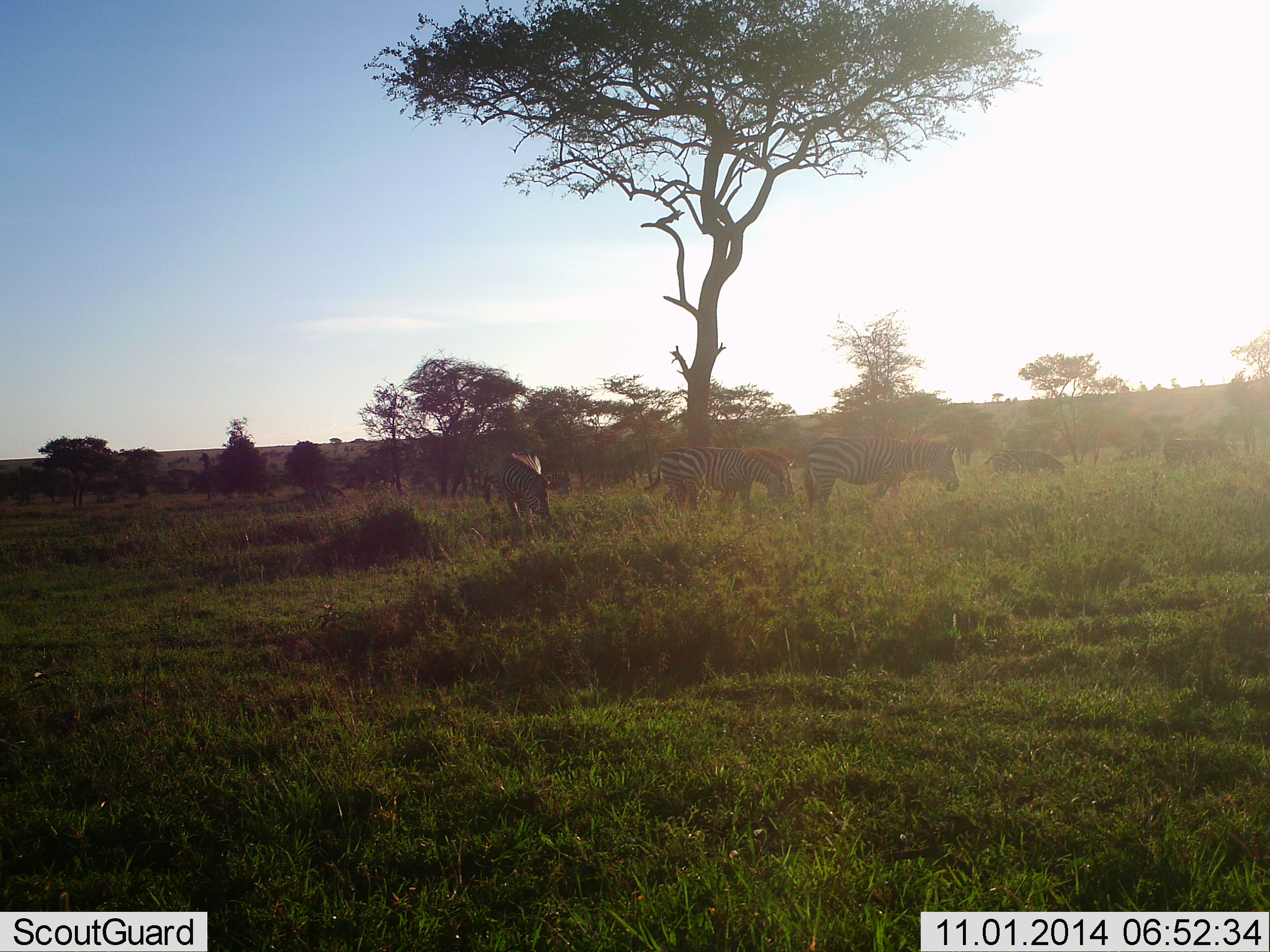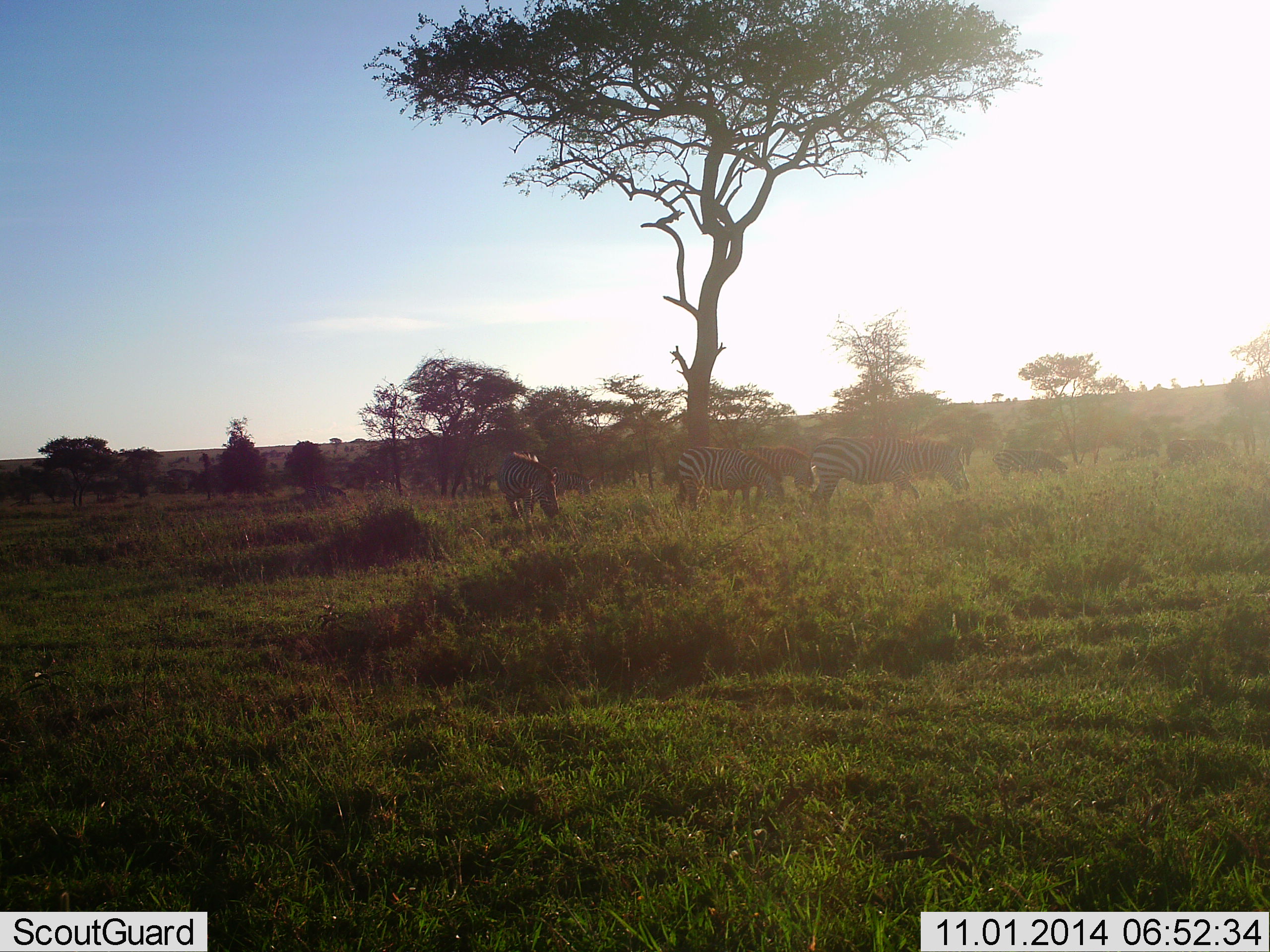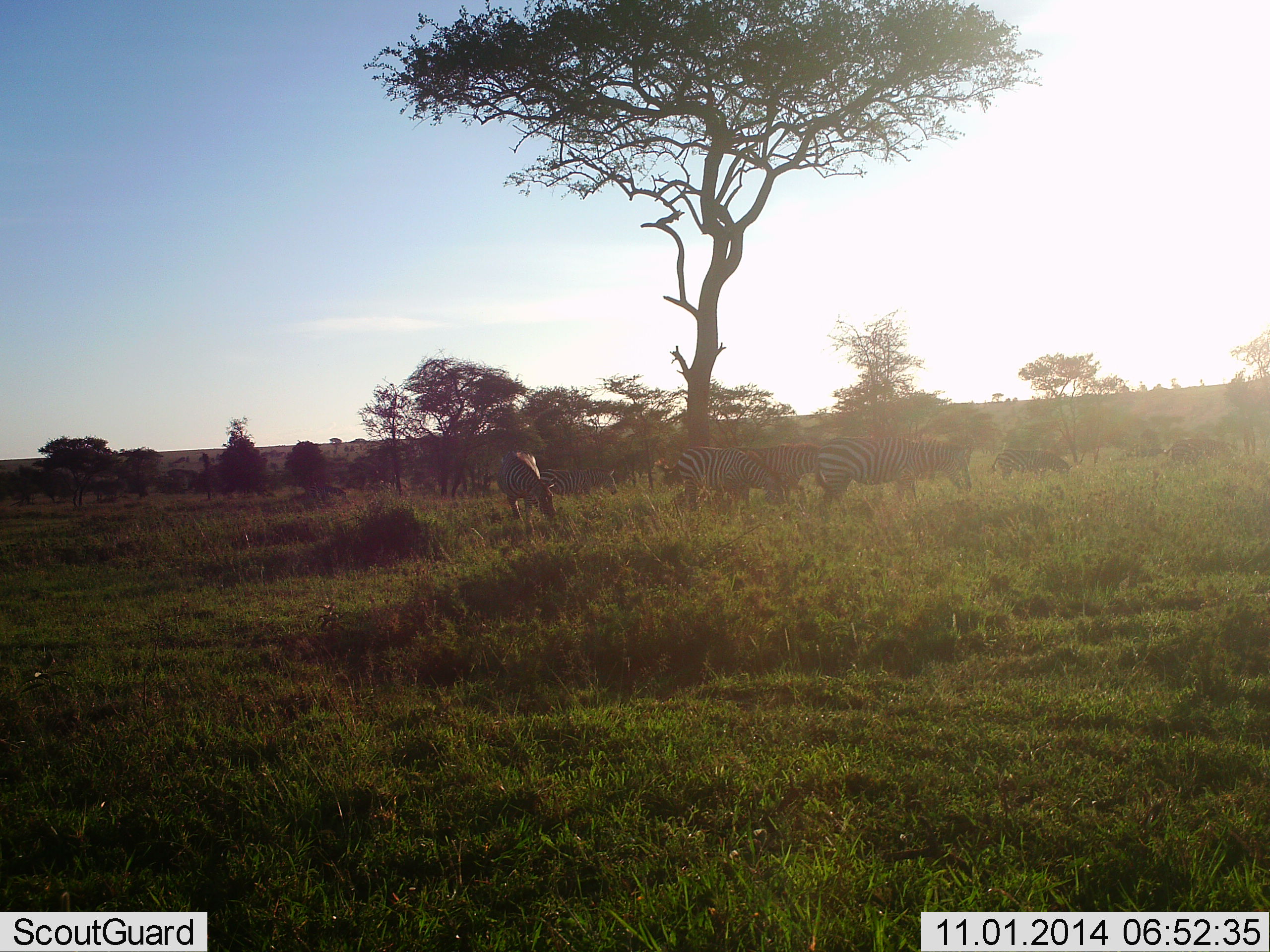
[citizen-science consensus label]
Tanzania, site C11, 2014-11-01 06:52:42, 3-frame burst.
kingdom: Animalia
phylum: Chordata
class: Mammalia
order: Perissodactyla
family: Equidae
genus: Equus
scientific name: Equus quagga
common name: plains zebra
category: zebra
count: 5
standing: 40%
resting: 0%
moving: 50%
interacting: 10%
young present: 10%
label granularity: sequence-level